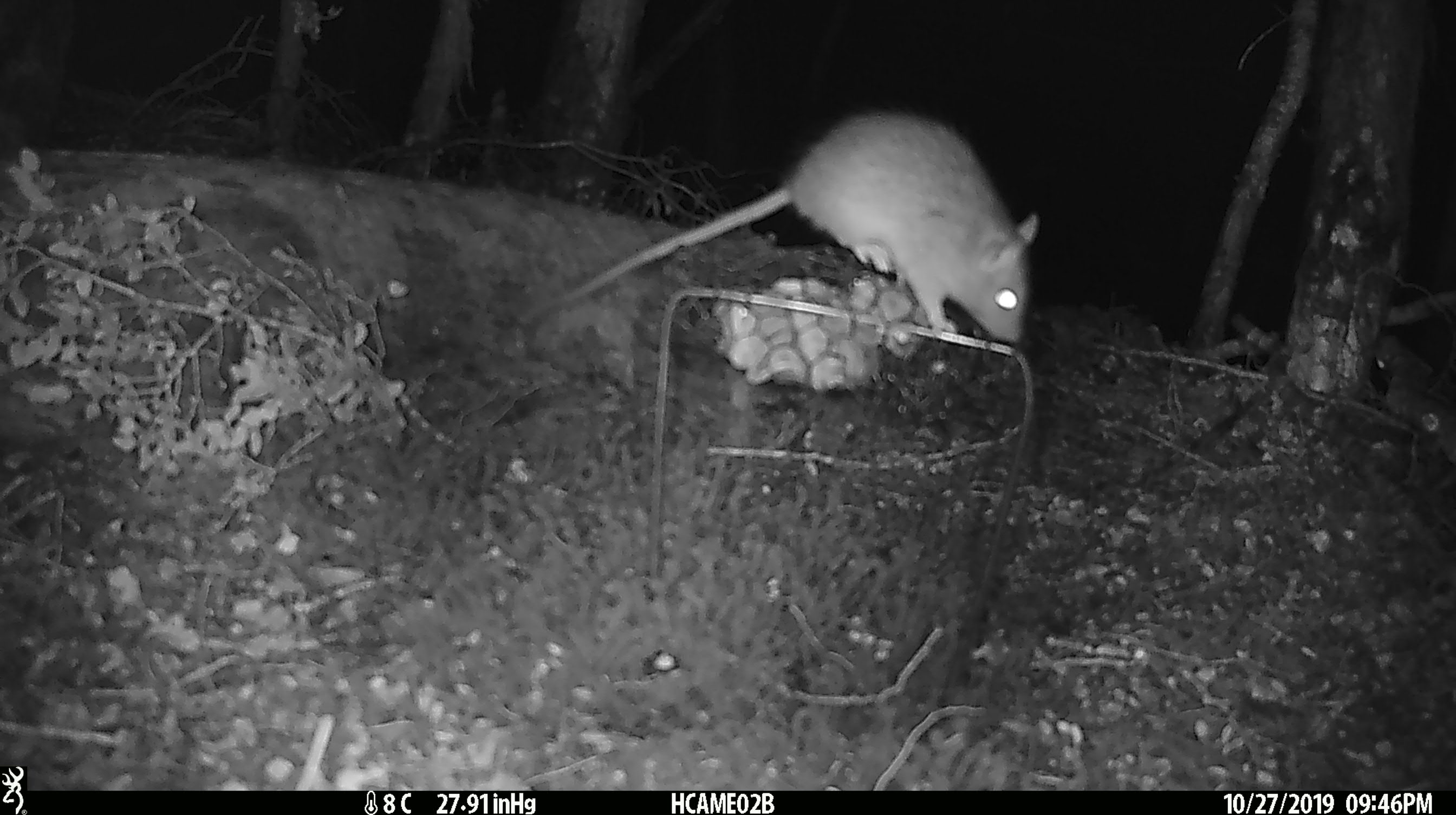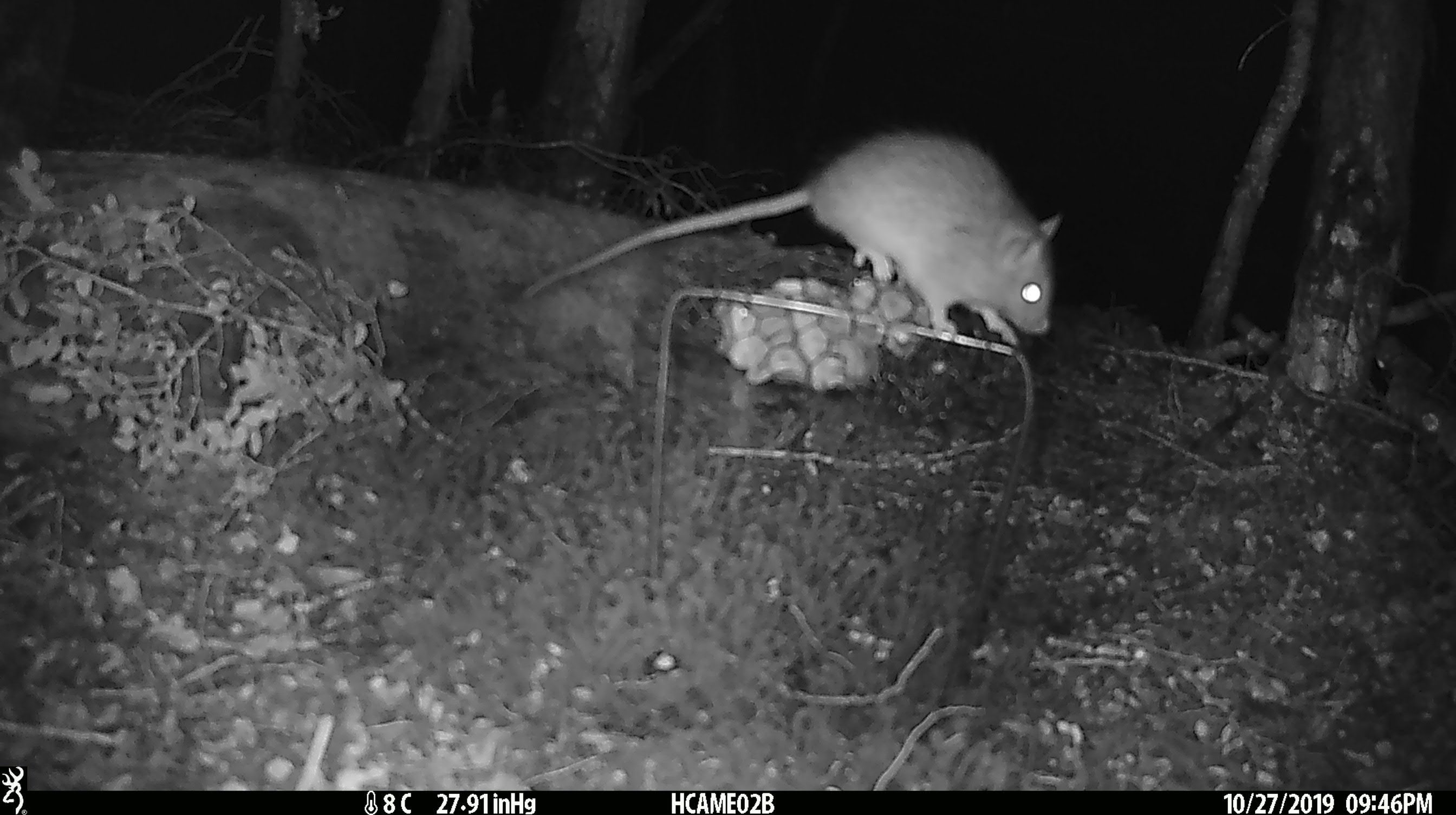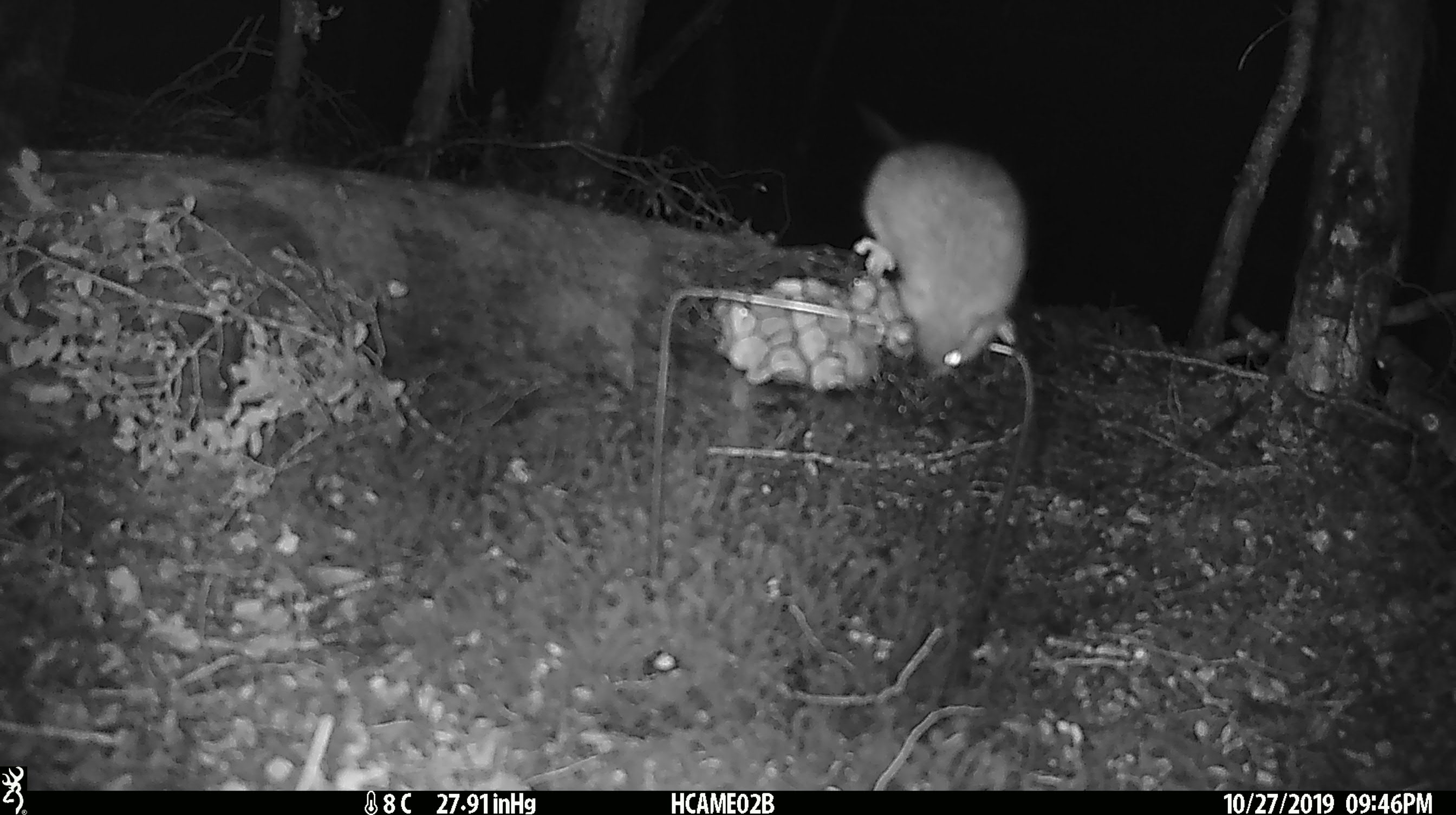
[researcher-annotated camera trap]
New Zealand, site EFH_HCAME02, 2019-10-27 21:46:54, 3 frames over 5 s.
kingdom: Animalia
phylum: Chordata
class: Mammalia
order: Rodentia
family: Muridae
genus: Mus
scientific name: Mus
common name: mouse